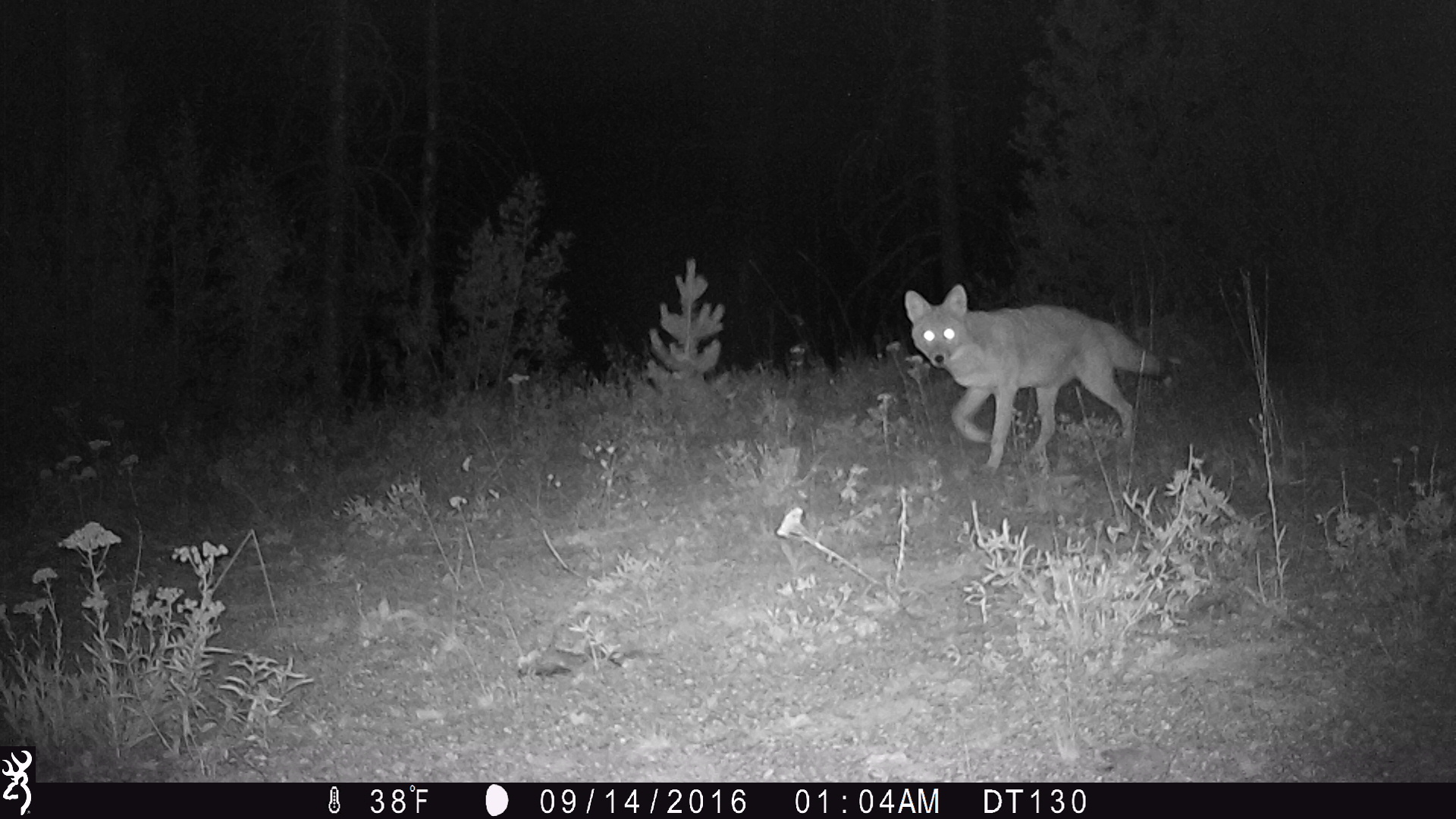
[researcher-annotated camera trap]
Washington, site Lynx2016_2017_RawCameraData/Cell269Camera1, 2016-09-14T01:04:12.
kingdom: Animalia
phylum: Chordata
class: Mammalia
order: Carnivora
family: Canidae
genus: Canis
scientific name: Canis latrans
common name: coyote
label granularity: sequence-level